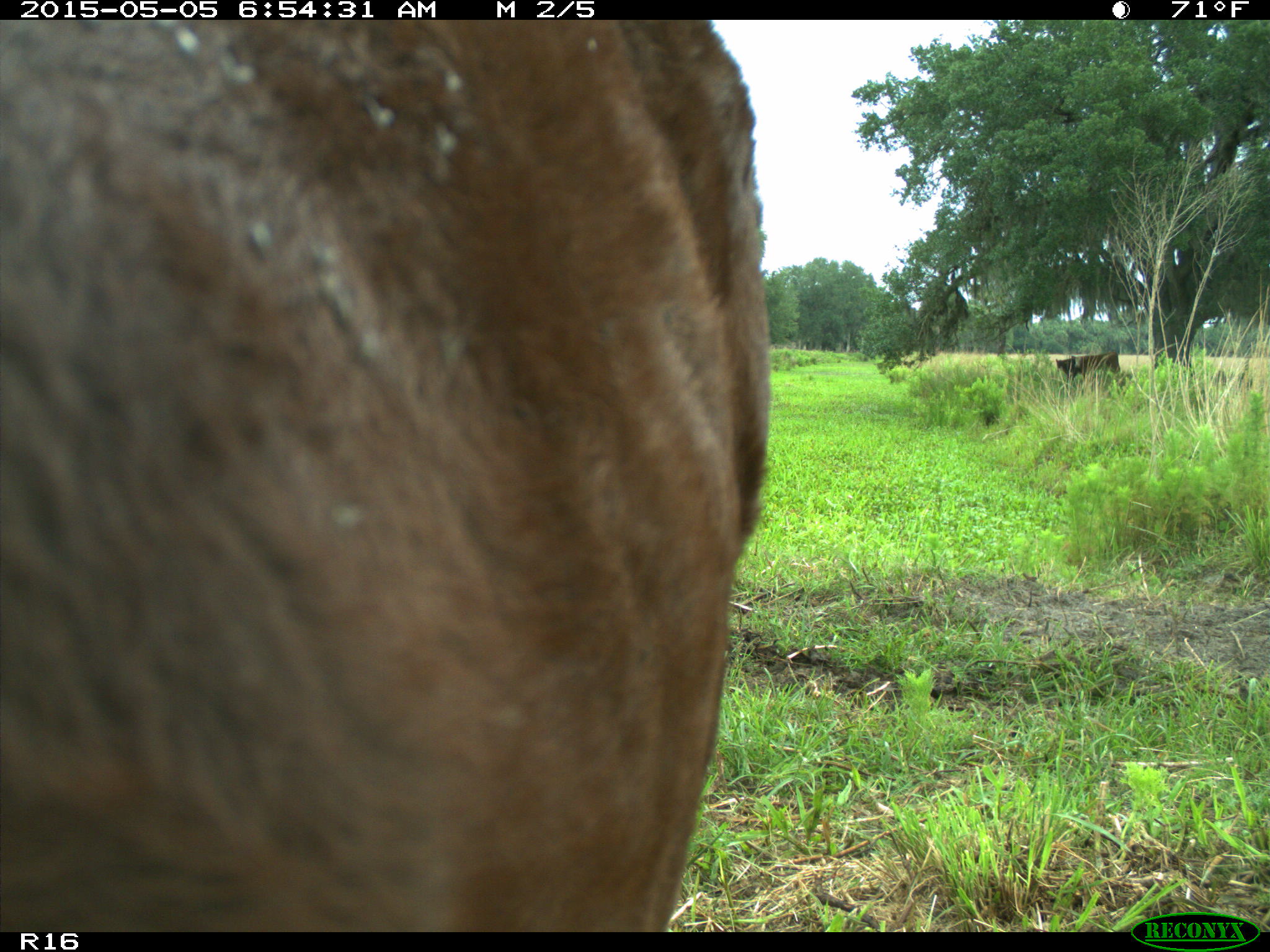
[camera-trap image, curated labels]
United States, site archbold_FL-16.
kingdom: Animalia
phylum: Chordata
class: Mammalia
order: Artiodactyla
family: Bovidae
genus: Bos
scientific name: Bos taurus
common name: domestic cow